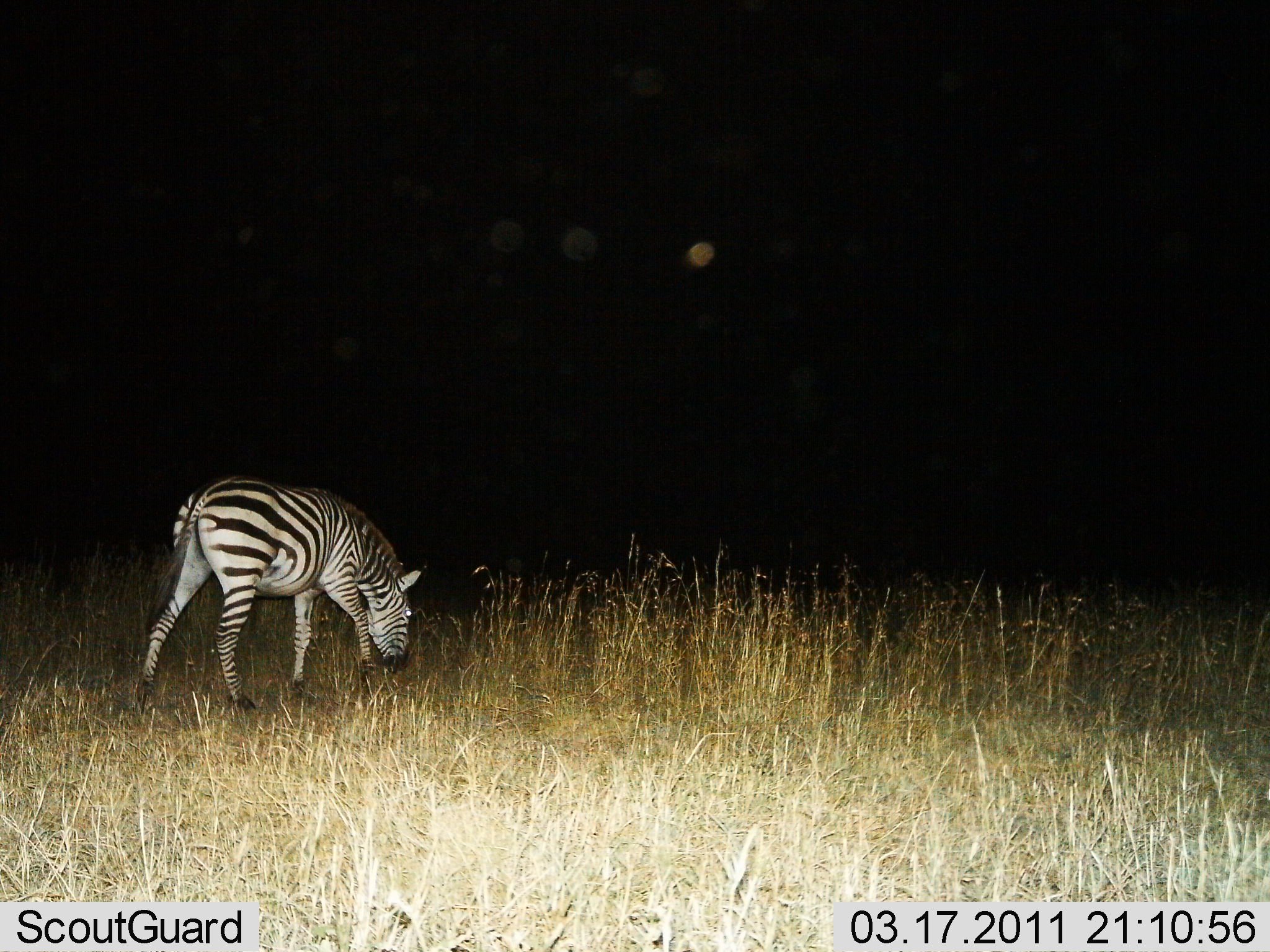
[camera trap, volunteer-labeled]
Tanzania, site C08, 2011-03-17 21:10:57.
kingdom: Animalia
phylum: Chordata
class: Mammalia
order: Perissodactyla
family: Equidae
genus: Equus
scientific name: Equus quagga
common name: plains zebra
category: zebra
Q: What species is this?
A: Zebra (plains zebra) (Equus quagga).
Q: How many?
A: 1.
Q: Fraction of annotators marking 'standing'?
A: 18%.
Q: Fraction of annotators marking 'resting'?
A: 0%.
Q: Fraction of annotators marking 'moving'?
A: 0%.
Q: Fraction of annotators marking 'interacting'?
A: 0%.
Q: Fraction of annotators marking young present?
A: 0%.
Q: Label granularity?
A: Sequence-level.